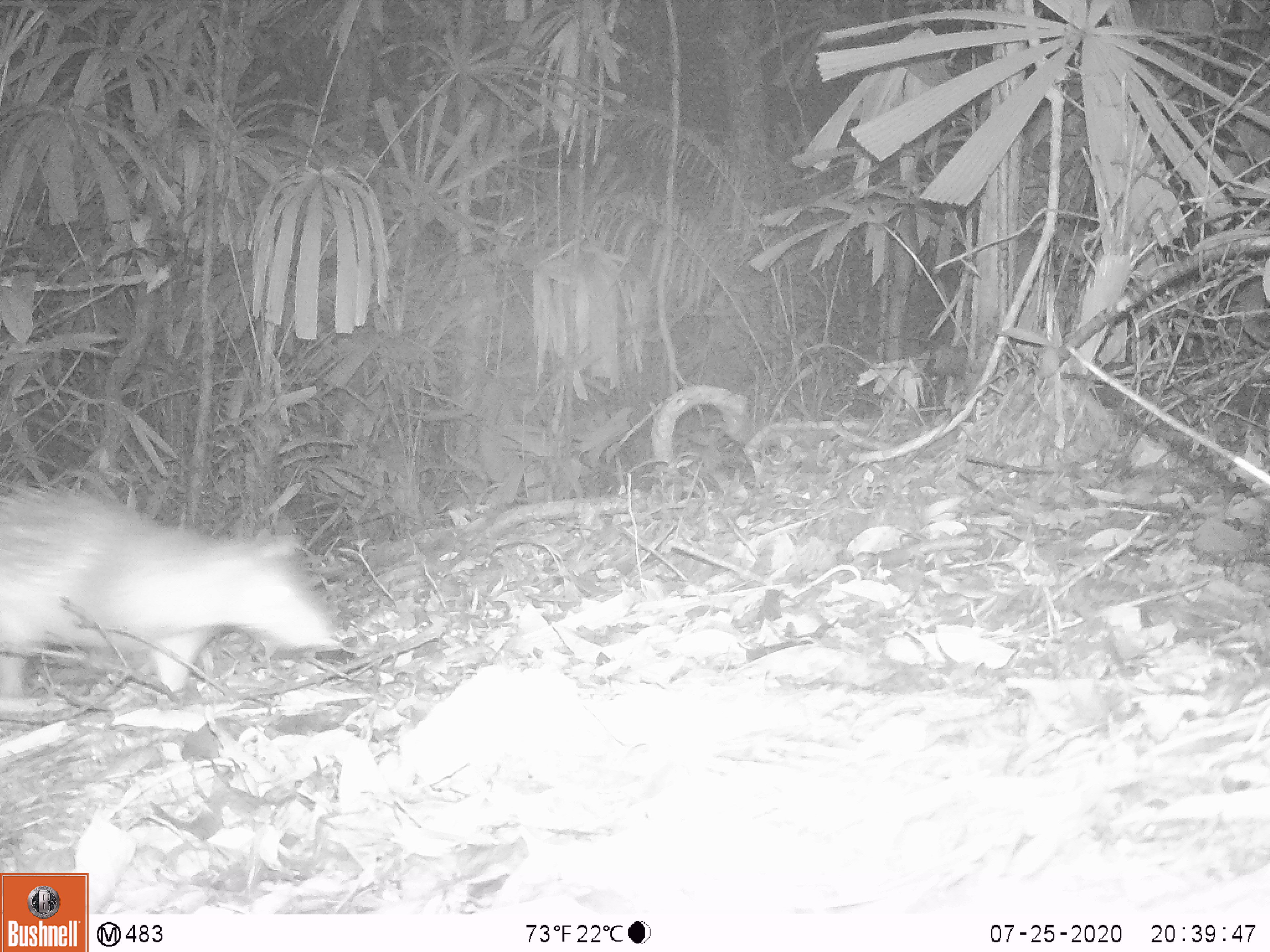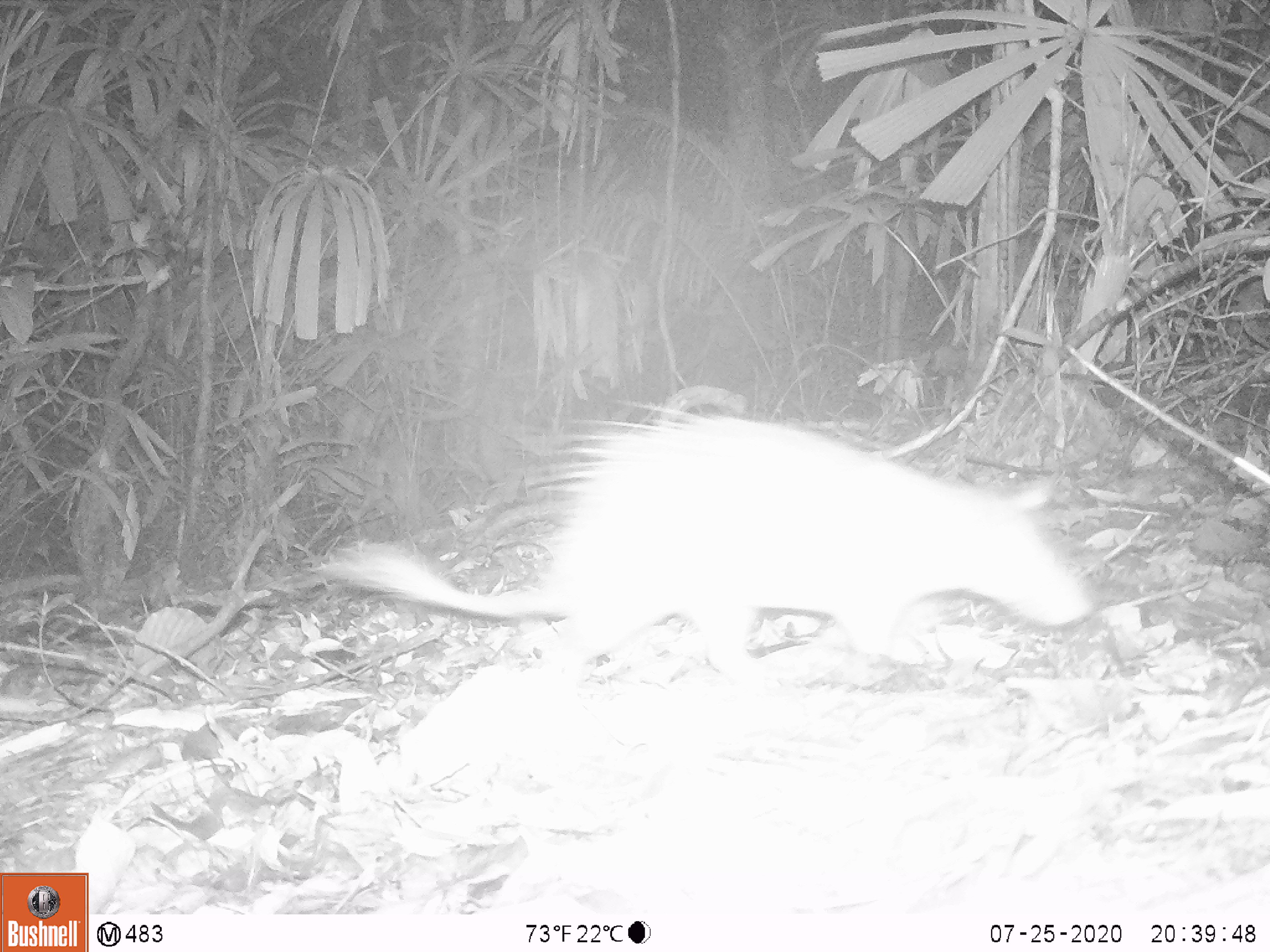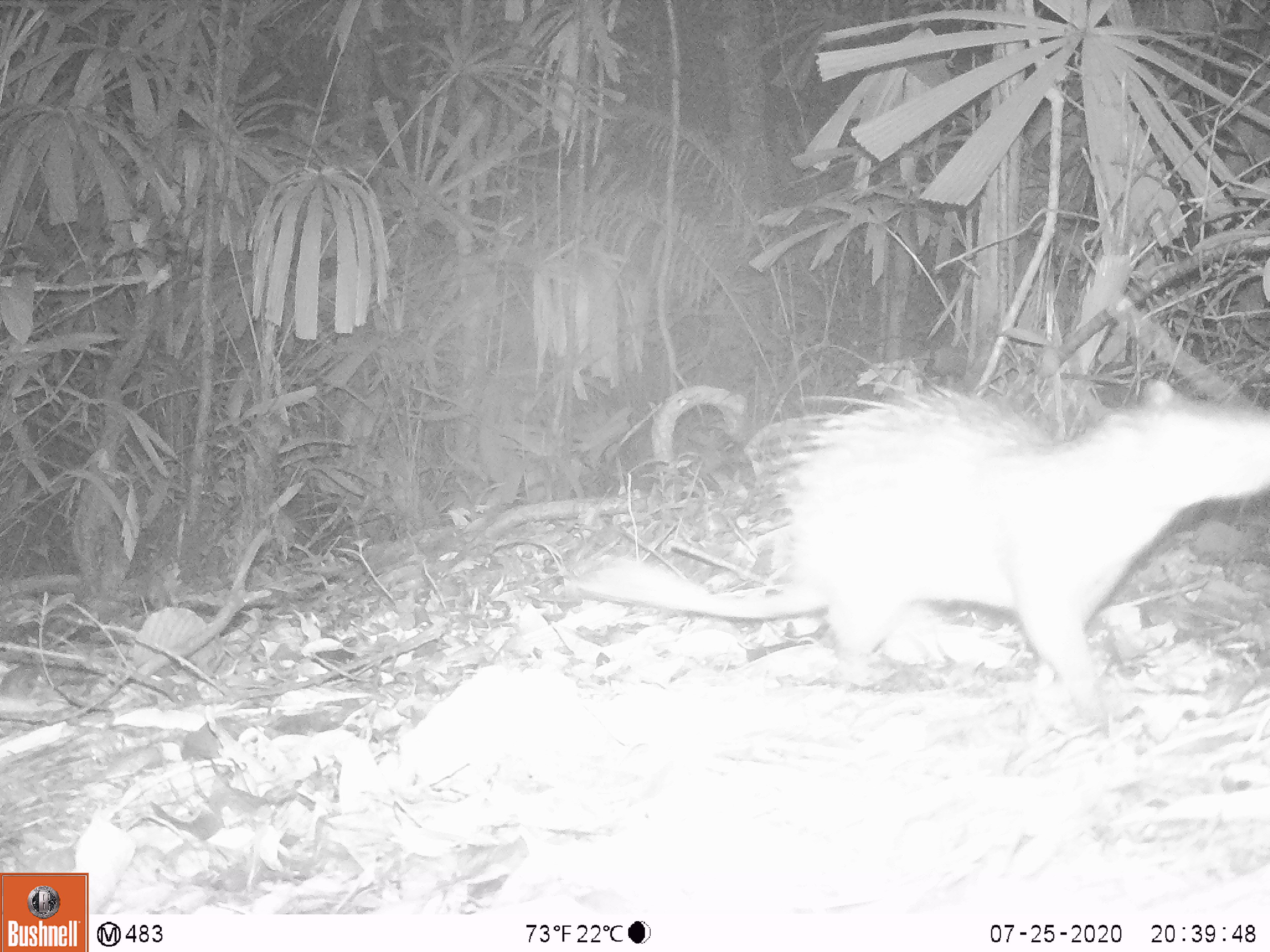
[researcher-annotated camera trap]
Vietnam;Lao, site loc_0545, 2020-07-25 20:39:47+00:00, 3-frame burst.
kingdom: Animalia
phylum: Chordata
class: Mammalia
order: Rodentia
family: Hystricidae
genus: Atherurus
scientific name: Atherurus macrourus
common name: asiatic brush-tailed porcupine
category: asiatic brush tailed porcupine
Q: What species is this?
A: Asiatic brush tailed porcupine (asiatic brush-tailed porcupine) (Atherurus macrourus).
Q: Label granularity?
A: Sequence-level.